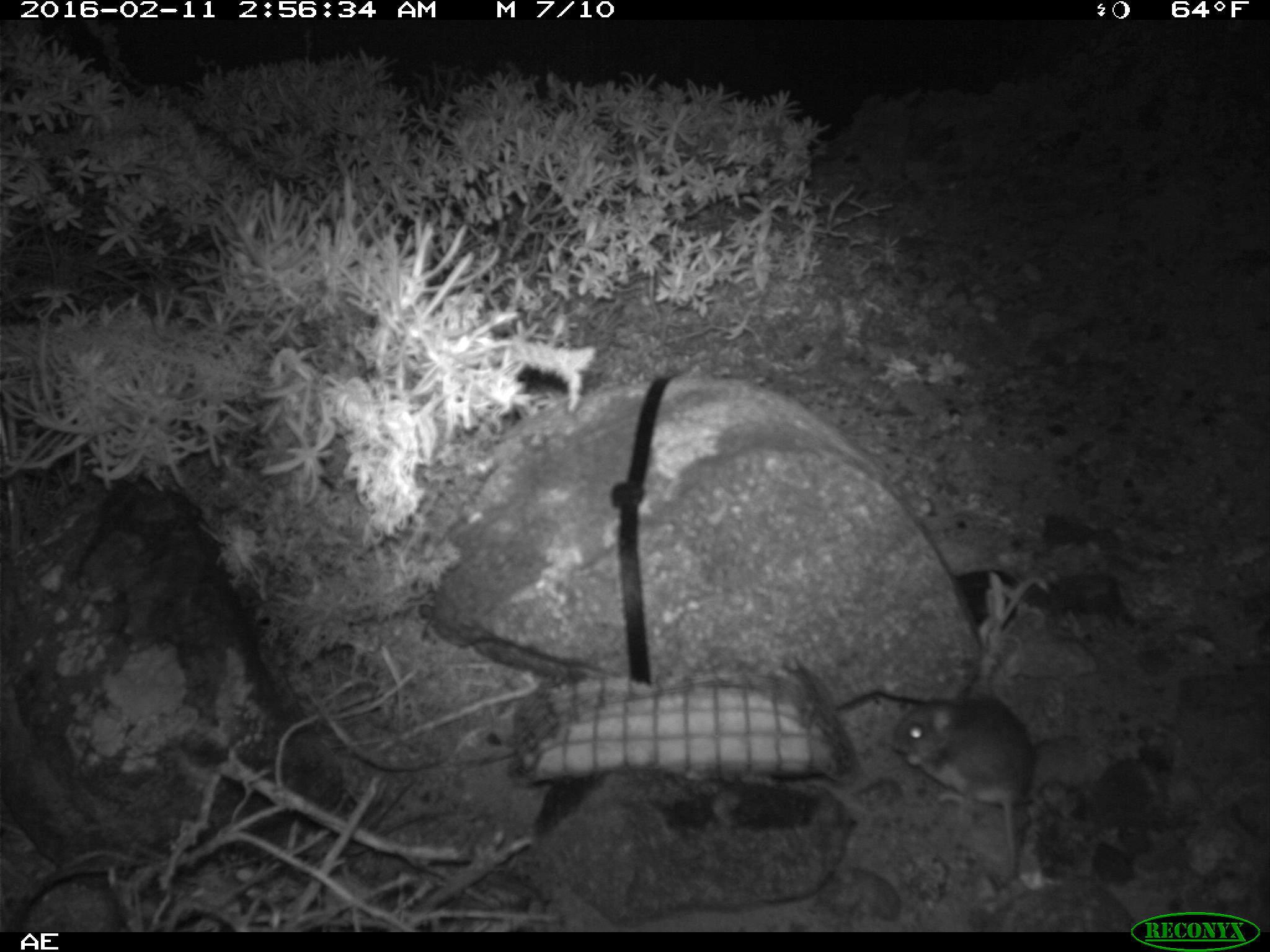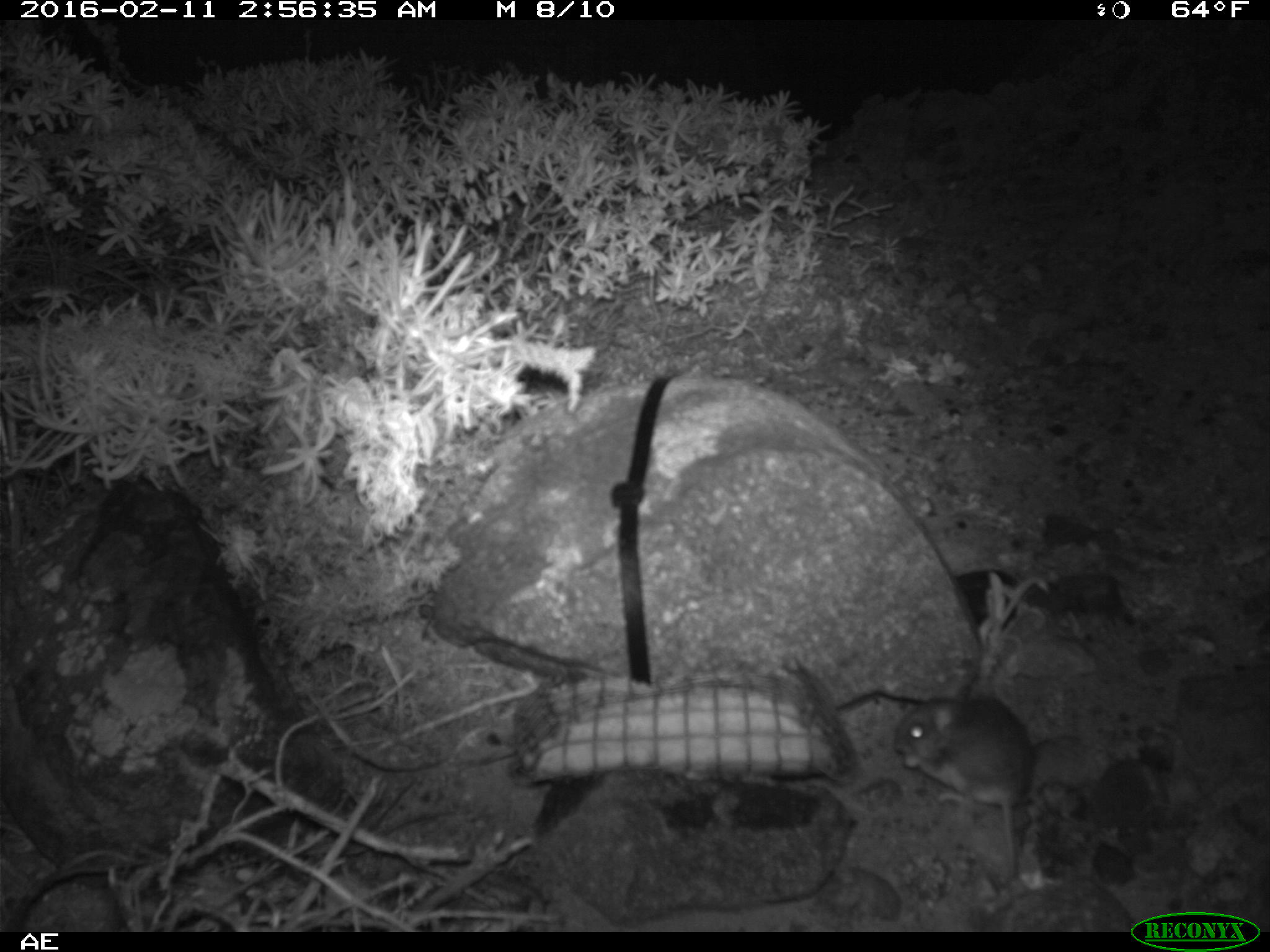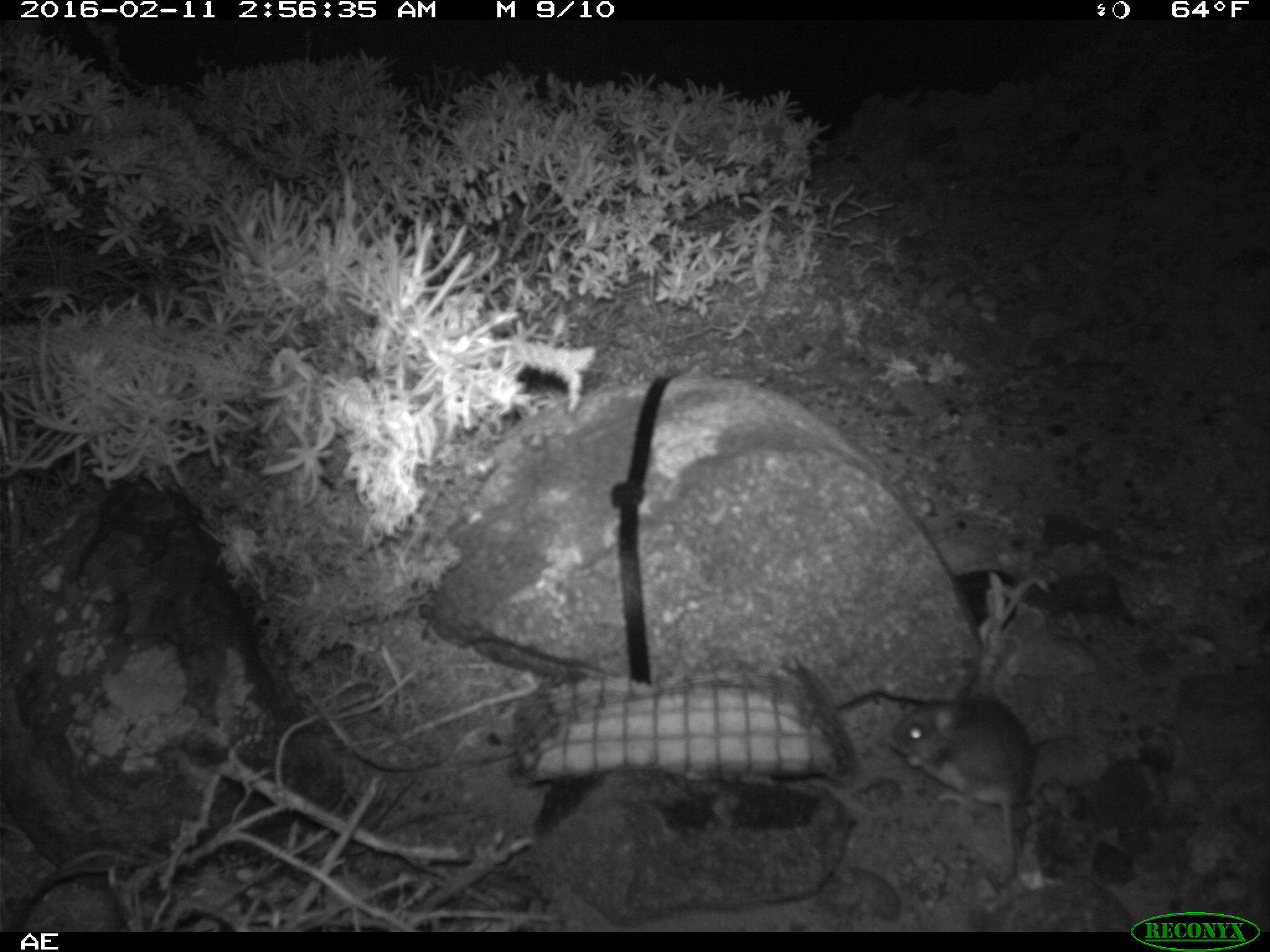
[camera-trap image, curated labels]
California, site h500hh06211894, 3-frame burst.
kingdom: Animalia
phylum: Chordata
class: Mammalia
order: Rodentia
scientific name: Rodentia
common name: rodent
Rodent (Rodentia).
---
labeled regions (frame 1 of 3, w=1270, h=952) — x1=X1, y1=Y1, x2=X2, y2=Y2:
rodent: x1=886, y1=691, x2=1034, y2=885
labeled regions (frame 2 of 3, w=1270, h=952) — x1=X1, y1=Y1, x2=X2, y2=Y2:
rodent: x1=890, y1=698, x2=1038, y2=888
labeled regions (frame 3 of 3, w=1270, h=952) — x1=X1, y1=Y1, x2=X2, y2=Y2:
rodent: x1=888, y1=696, x2=1037, y2=891